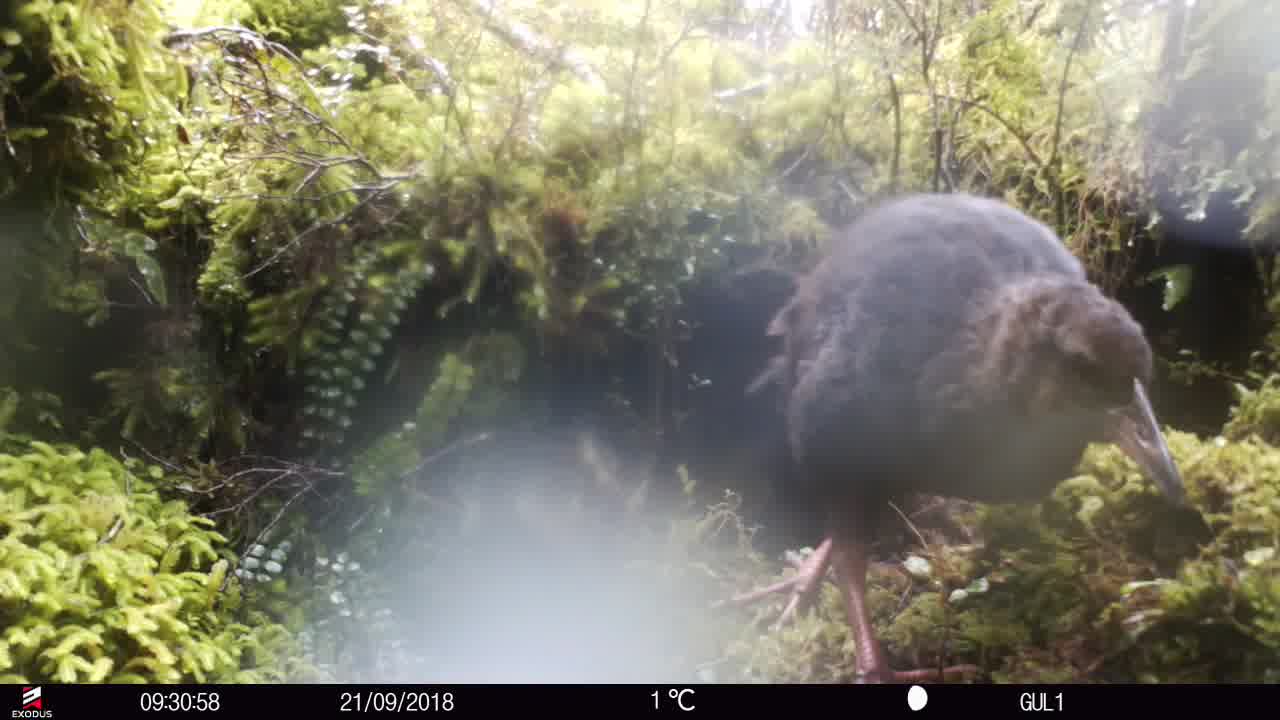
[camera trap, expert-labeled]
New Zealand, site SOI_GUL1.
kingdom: Animalia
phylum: Chordata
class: Aves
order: Gruiformes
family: Rallidae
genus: Gallirallus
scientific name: Gallirallus australis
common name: weka